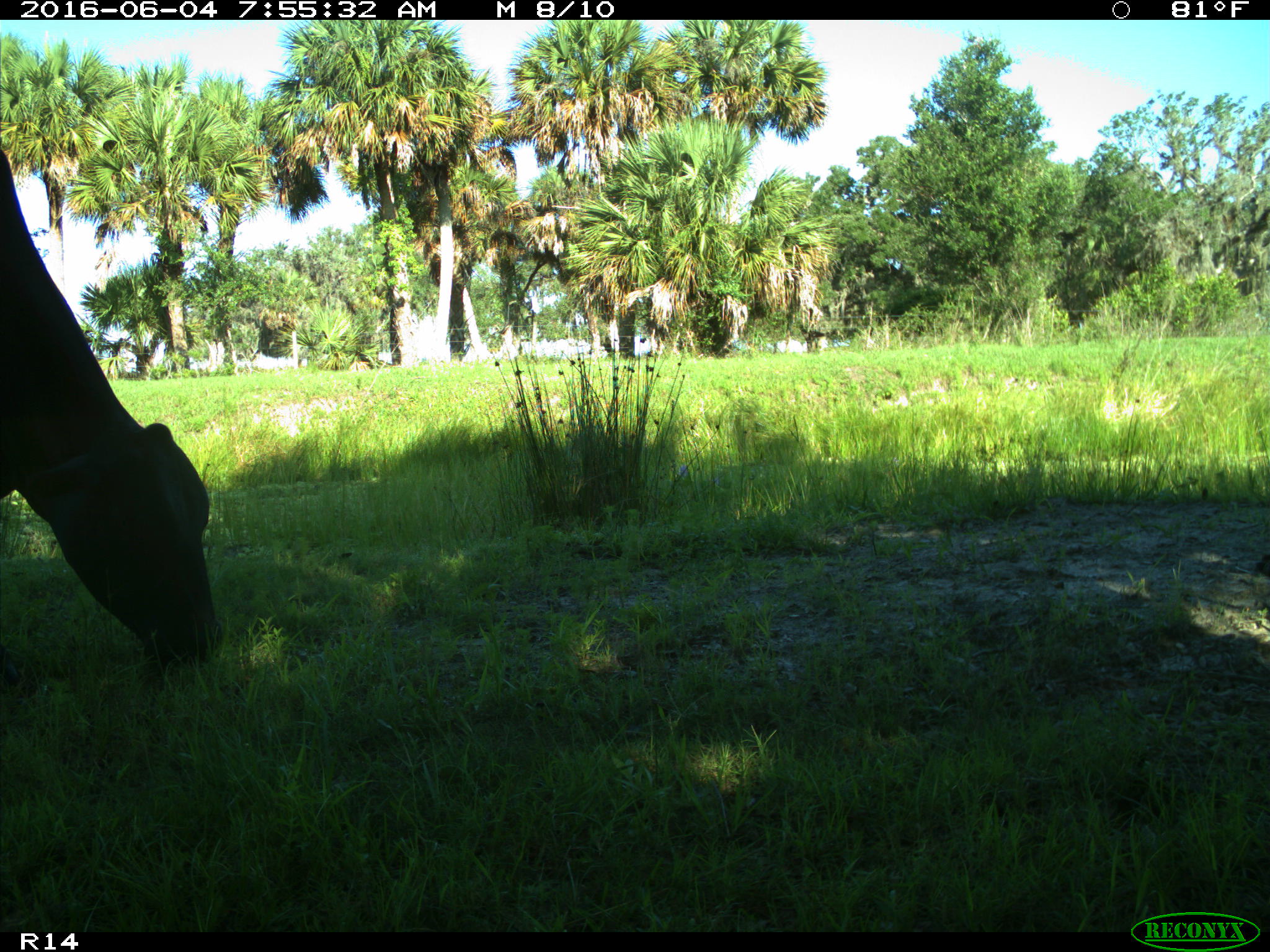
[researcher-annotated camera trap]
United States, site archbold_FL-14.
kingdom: Animalia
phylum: Chordata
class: Mammalia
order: Artiodactyla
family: Bovidae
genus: Bos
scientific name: Bos taurus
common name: domestic cow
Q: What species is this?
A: Bos taurus (domestic cow).